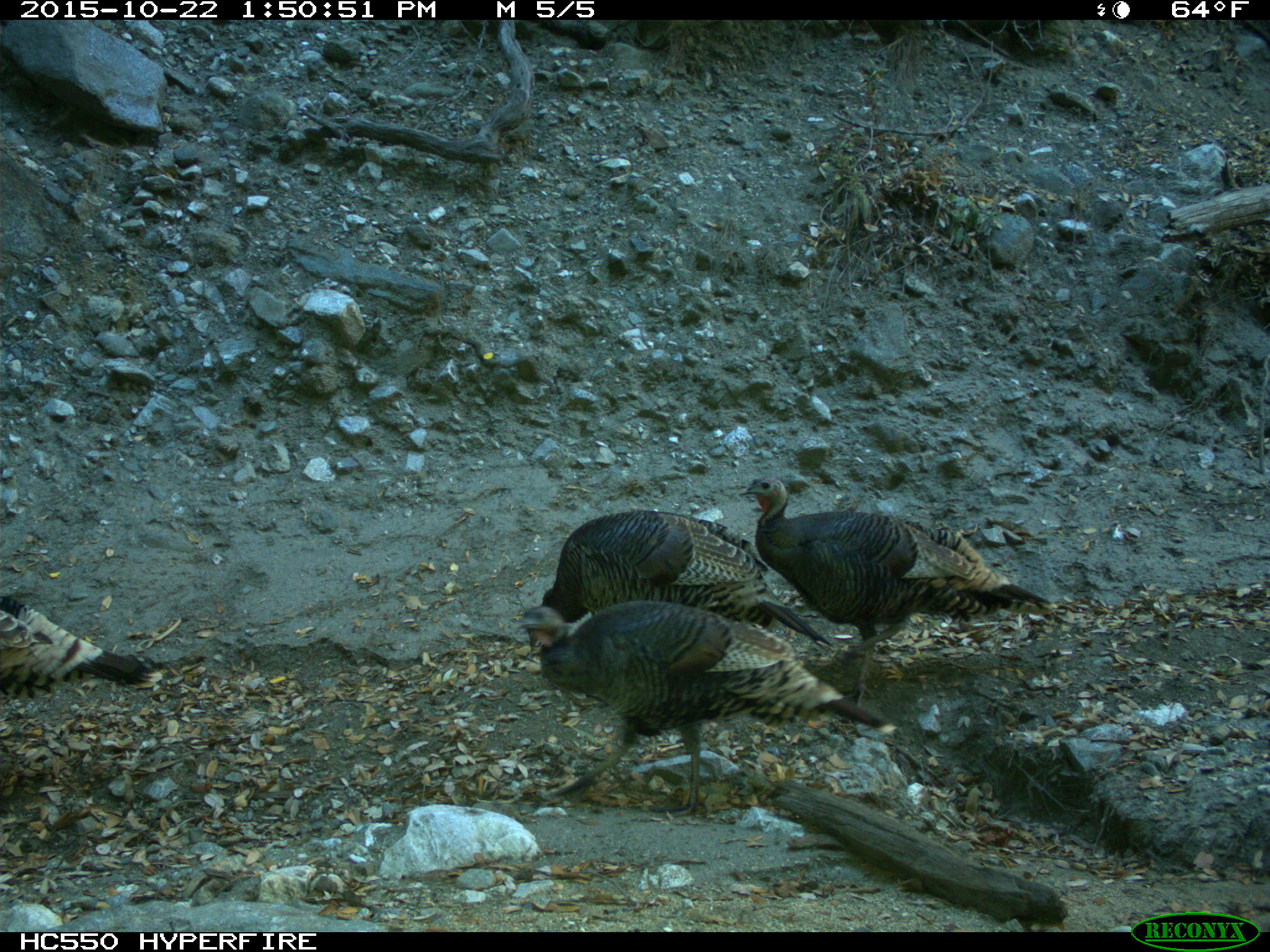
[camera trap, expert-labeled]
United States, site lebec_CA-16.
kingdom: Animalia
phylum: Chordata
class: Aves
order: Galliformes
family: Phasianidae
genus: Meleagris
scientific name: Meleagris gallopavo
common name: wild turkey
Meleagris gallopavo (wild turkey).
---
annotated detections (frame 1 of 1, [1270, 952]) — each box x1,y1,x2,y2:
animal: 517,599,899,822; 740,476,1059,707; 541,508,832,651; 1,593,163,690